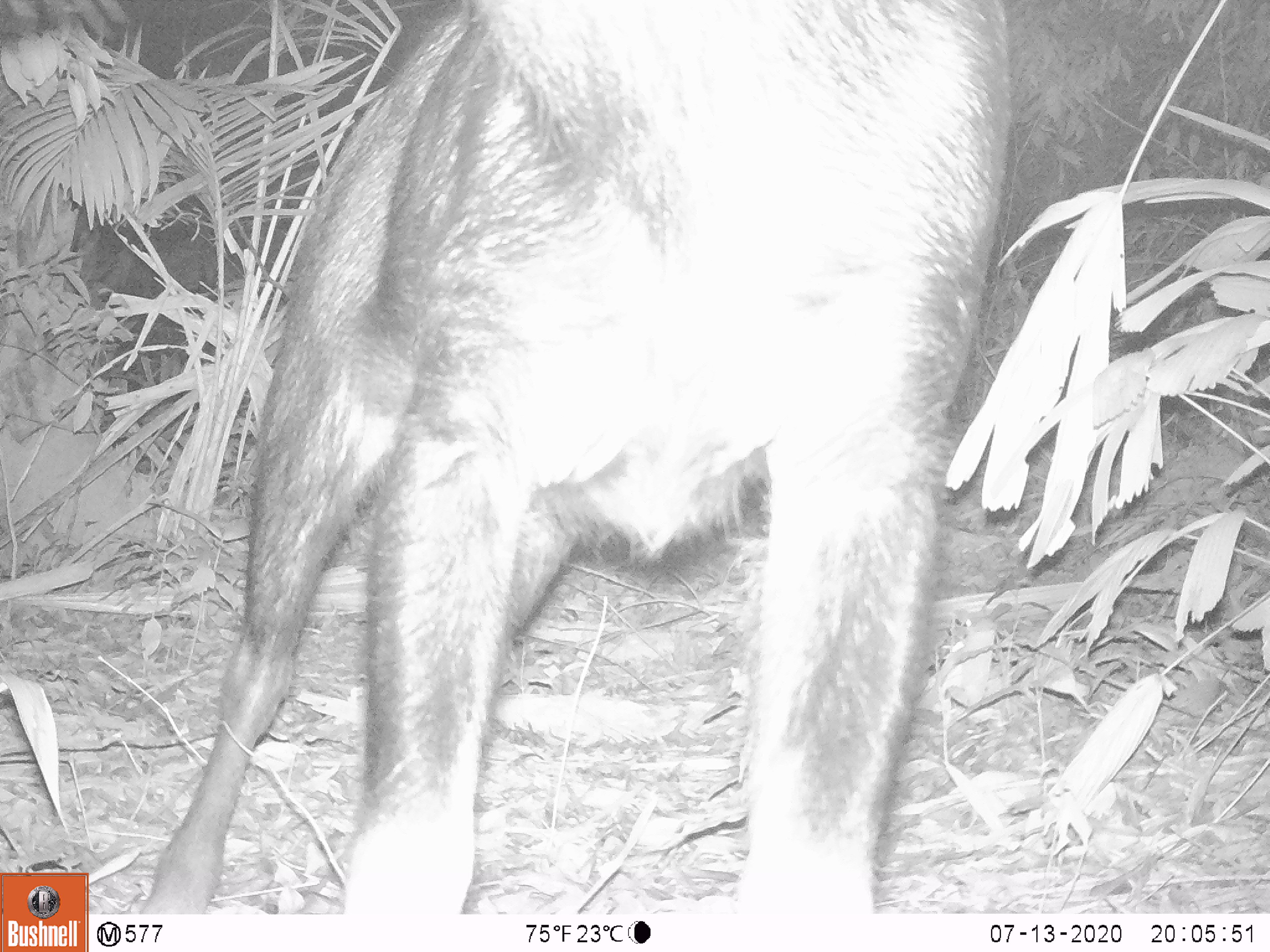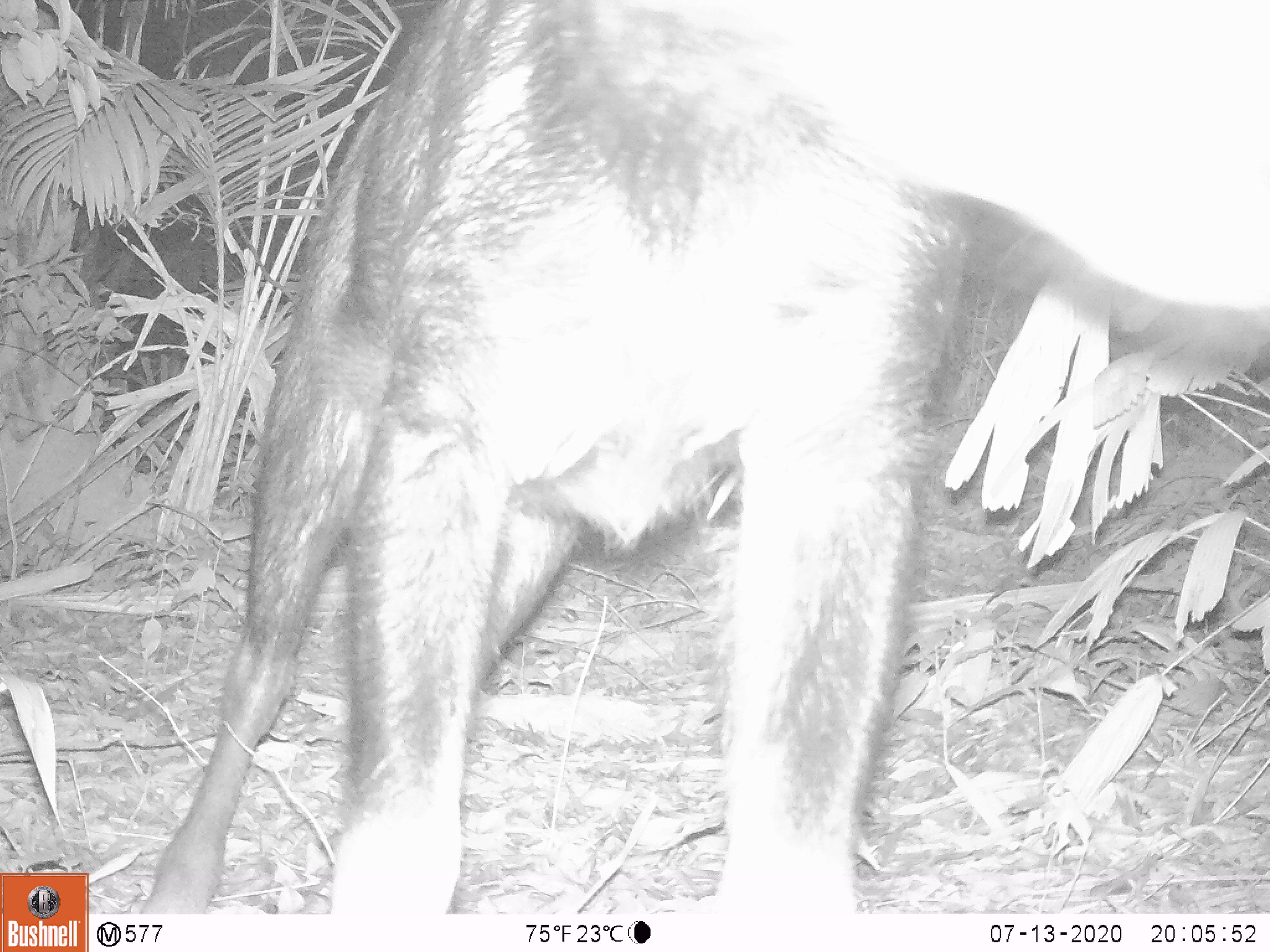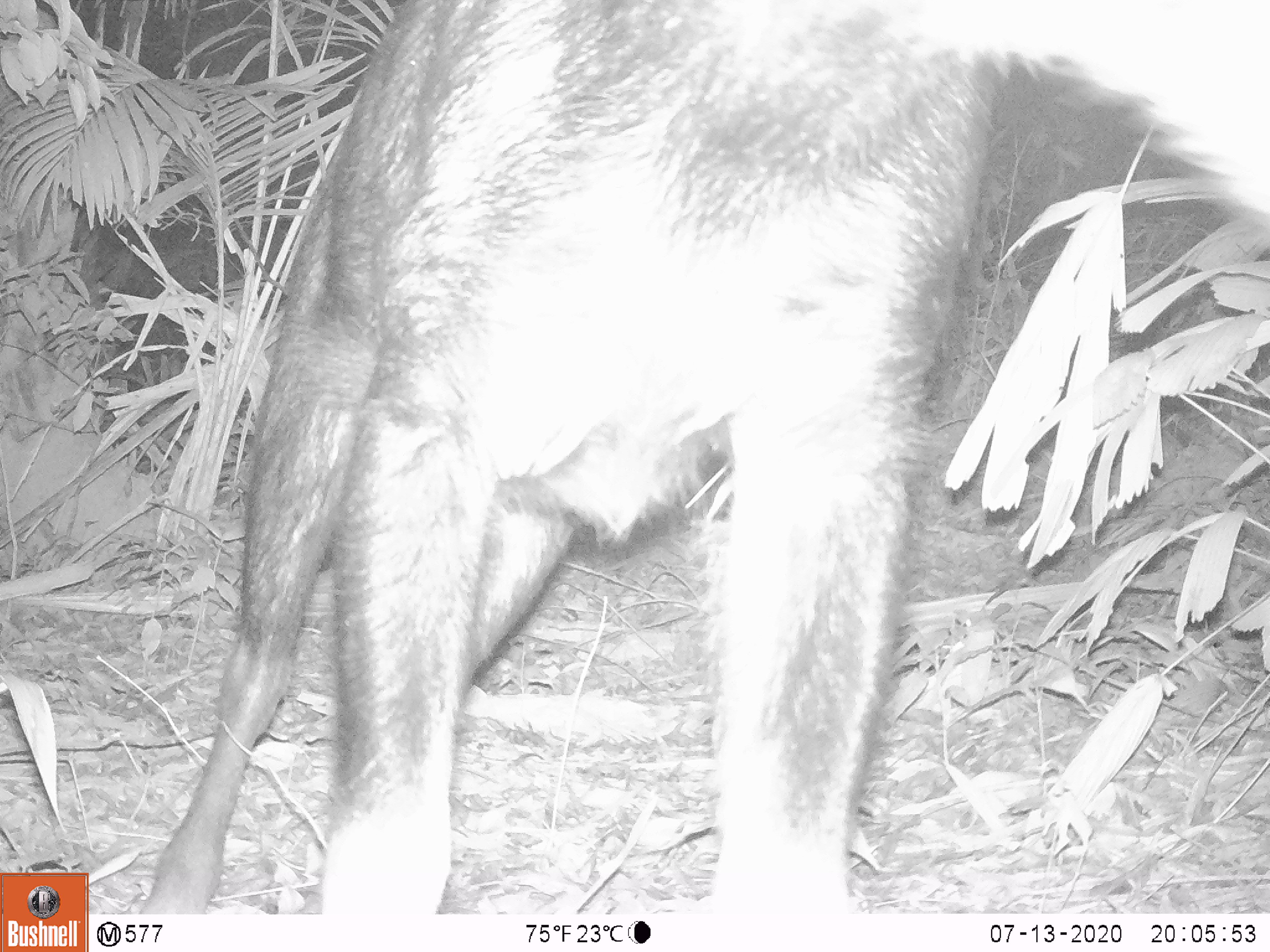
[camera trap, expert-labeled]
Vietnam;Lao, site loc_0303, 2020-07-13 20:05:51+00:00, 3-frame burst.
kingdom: Animalia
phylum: Chordata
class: Mammalia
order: Artiodactyla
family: Bovidae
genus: Capricornis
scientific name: Capricornis sumatraensis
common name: chinese serow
Chinese serow (Capricornis sumatraensis). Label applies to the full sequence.